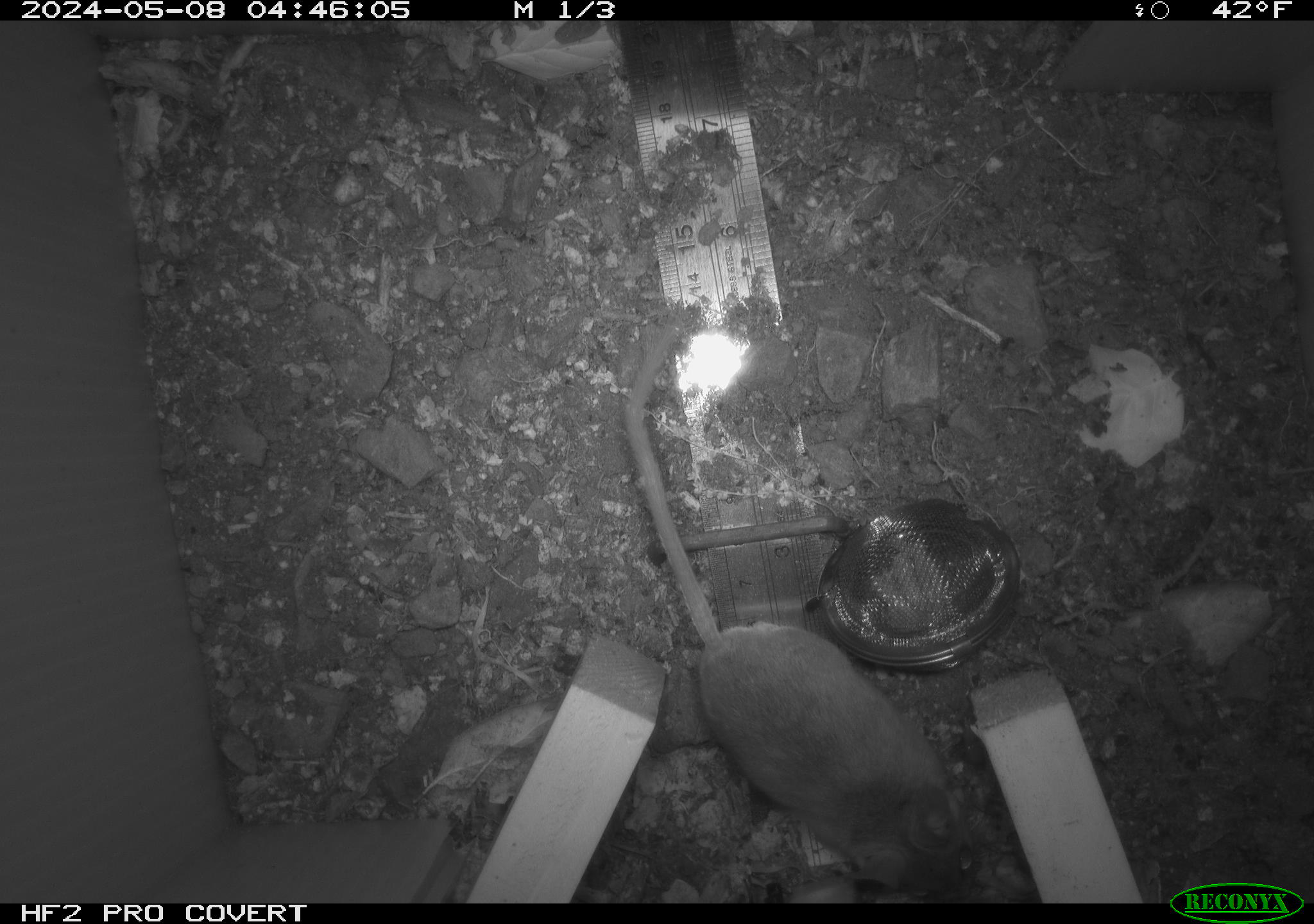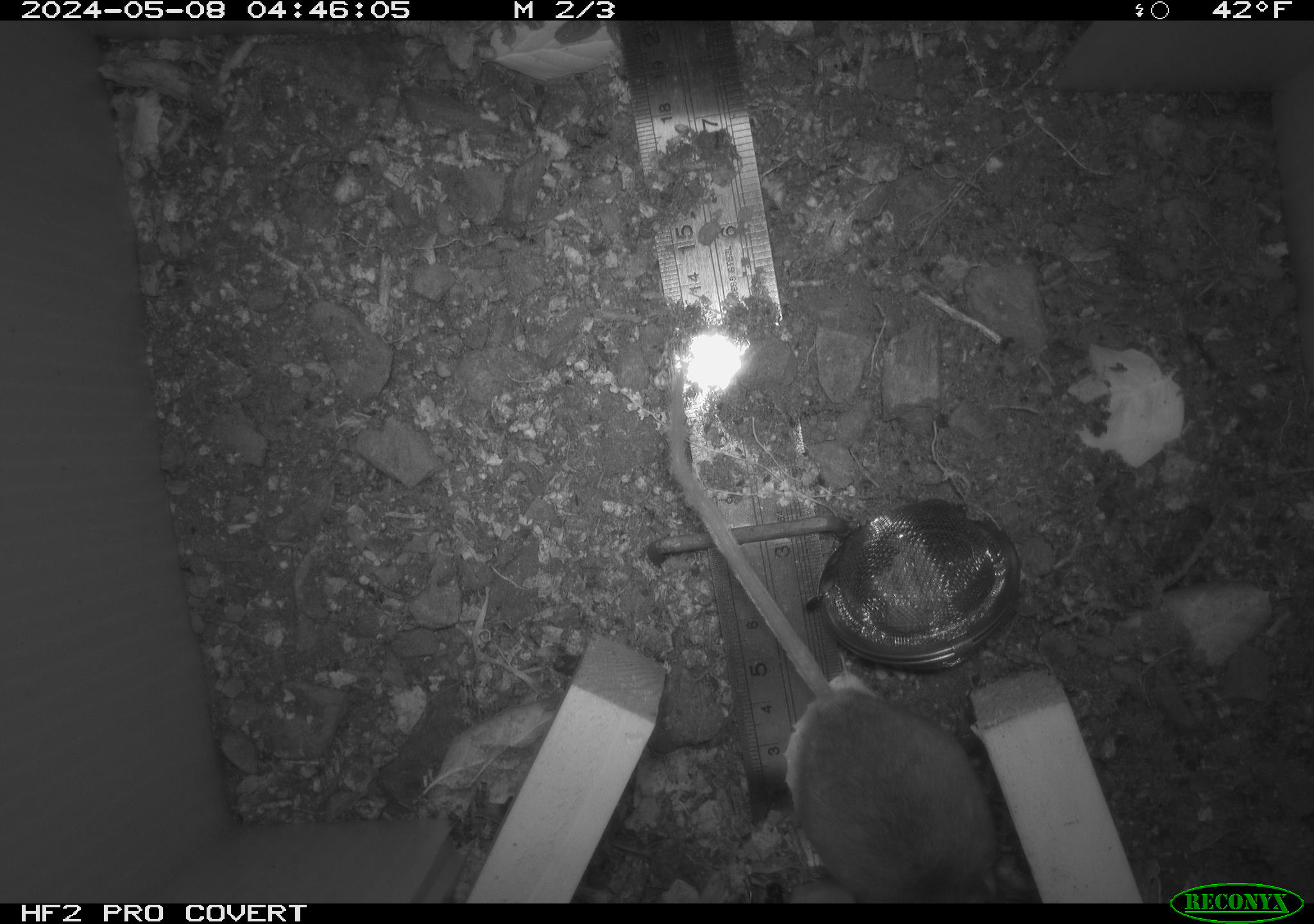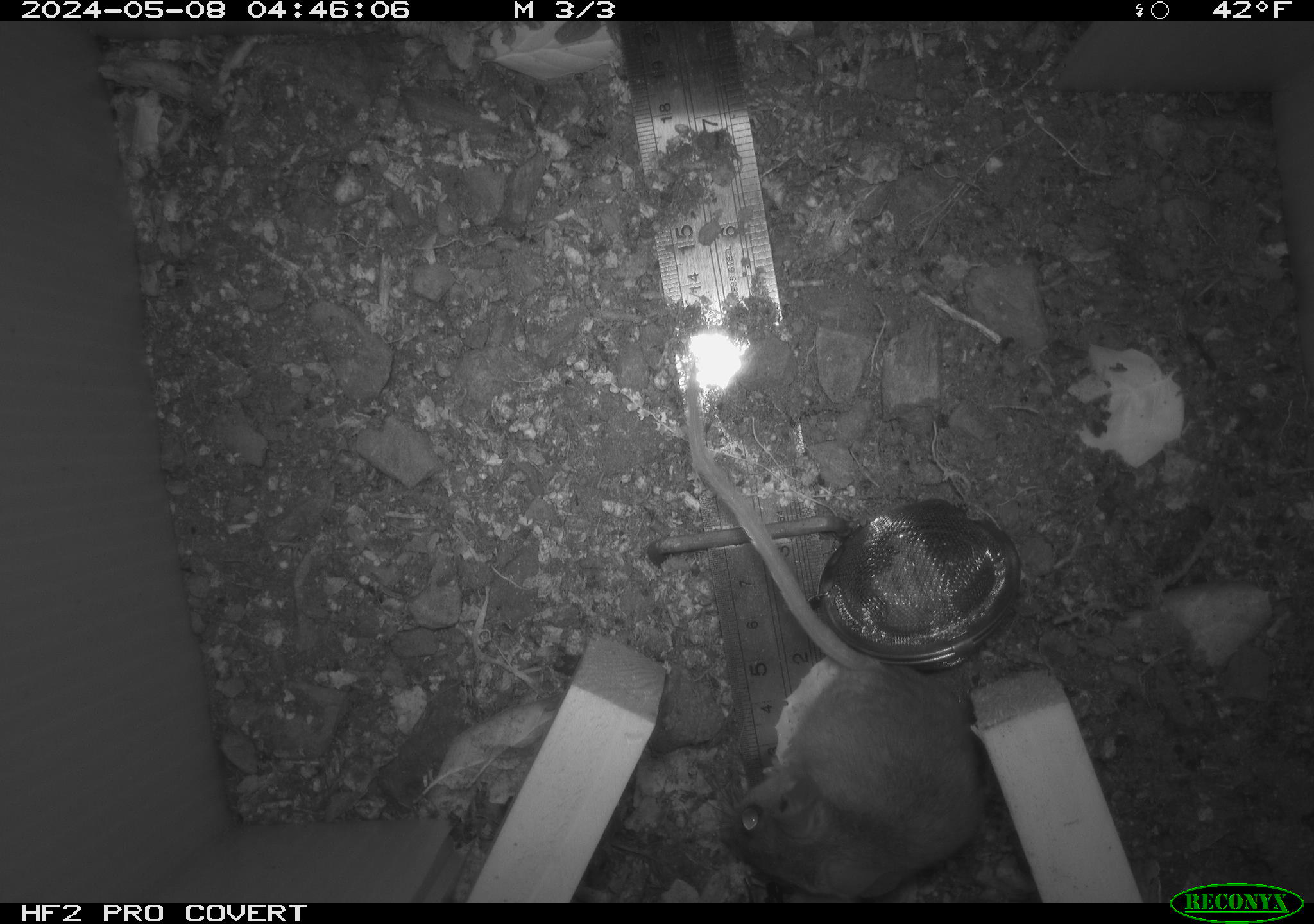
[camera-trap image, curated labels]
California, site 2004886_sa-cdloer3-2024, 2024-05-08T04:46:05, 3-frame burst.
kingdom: Animalia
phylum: Chordata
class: Mammalia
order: Rodentia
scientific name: Rodentia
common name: mouse species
Mouse species (Rodentia).